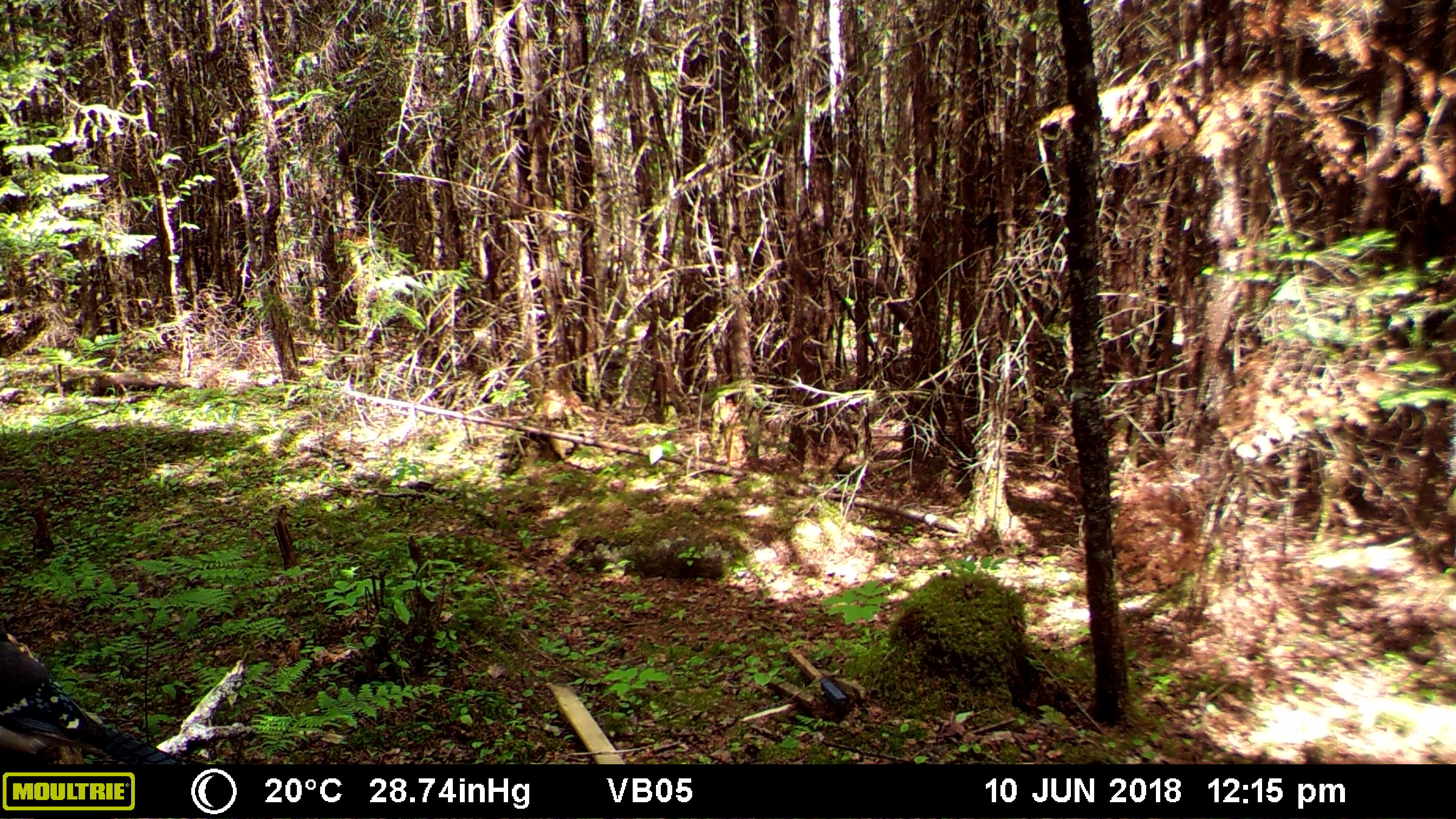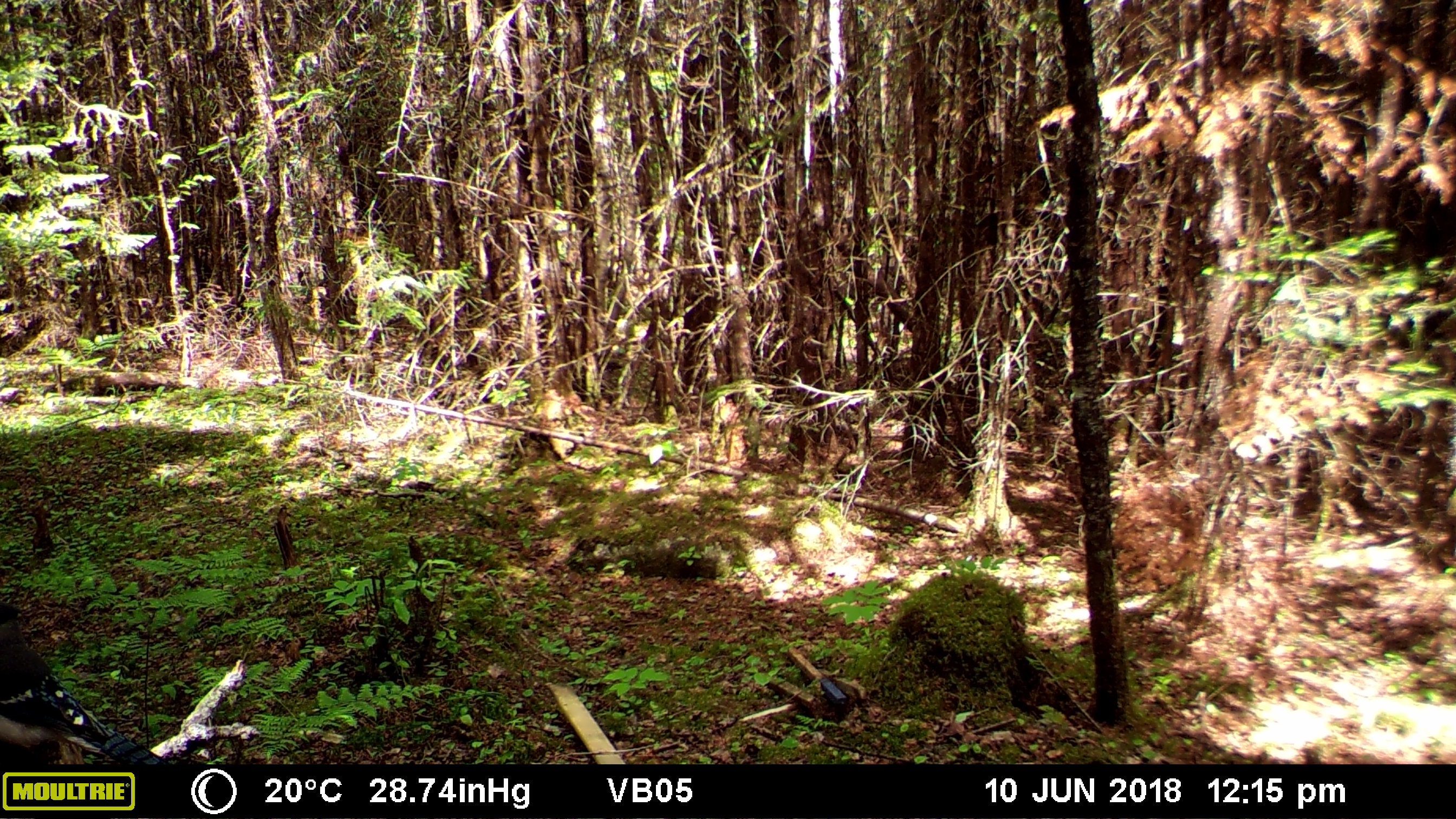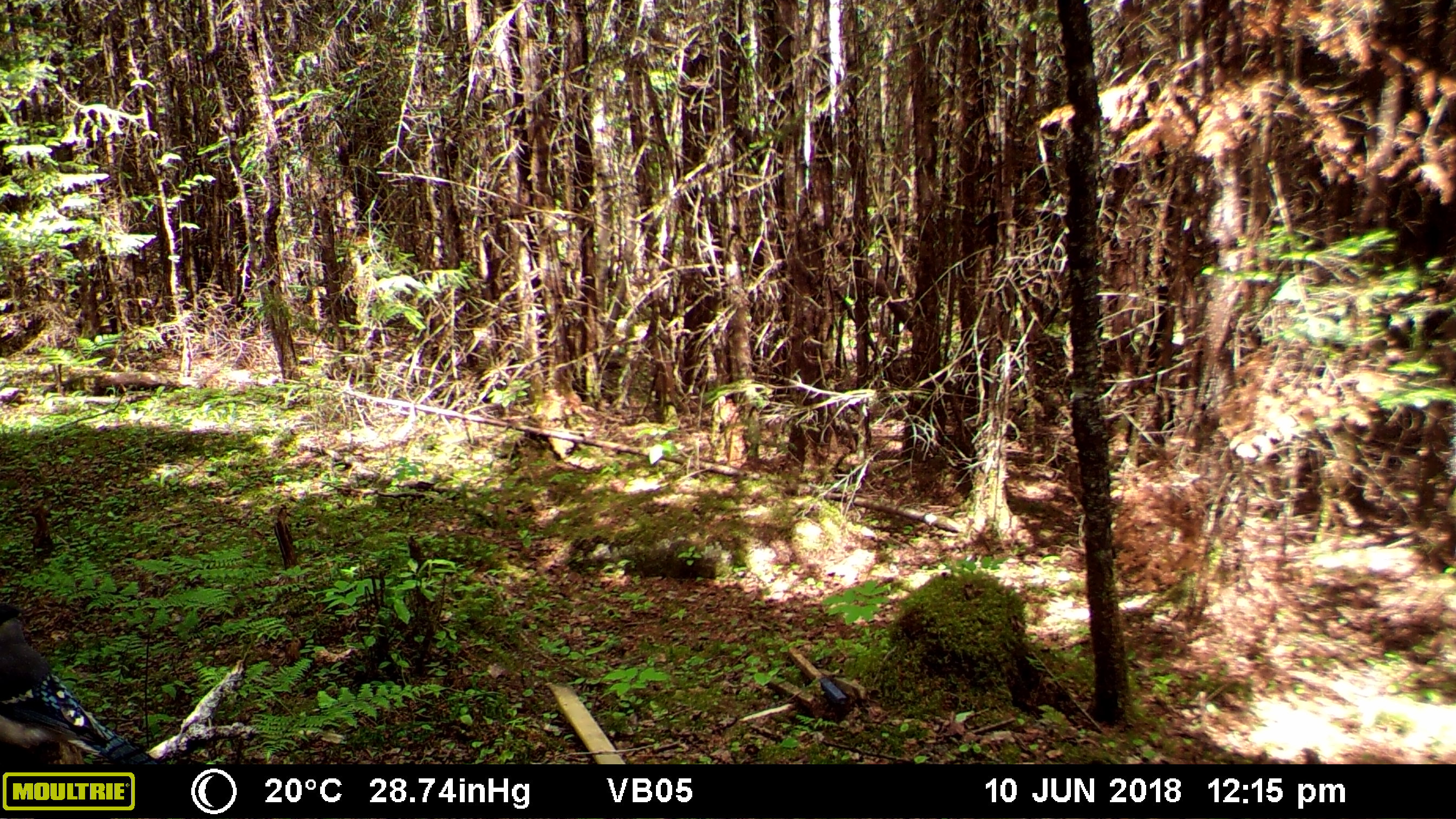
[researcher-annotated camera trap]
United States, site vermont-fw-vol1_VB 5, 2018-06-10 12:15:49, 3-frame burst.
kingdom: Animalia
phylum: Chordata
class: Aves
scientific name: Aves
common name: bird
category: bird sp.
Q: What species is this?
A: Bird sp. (bird) (Aves).